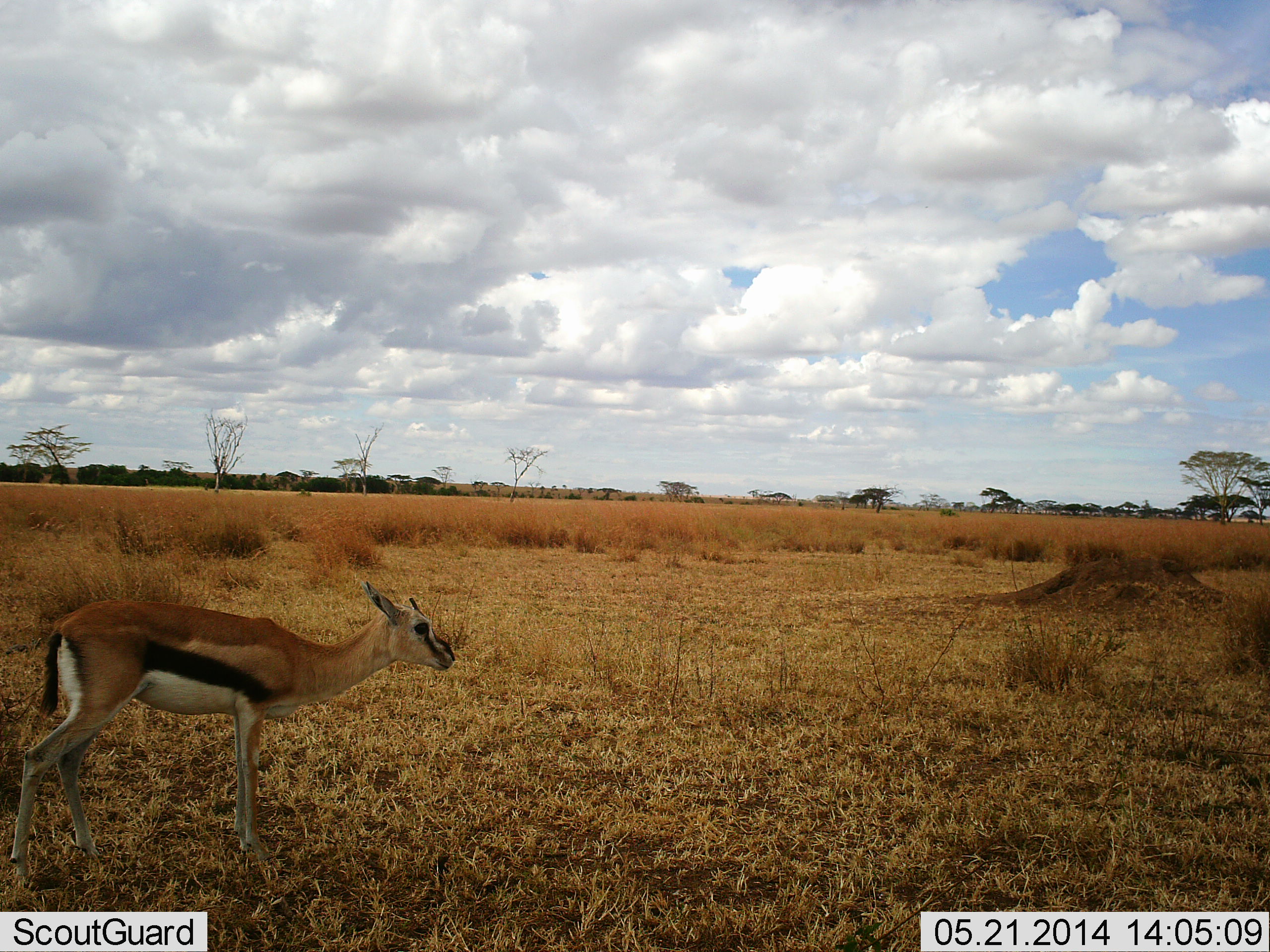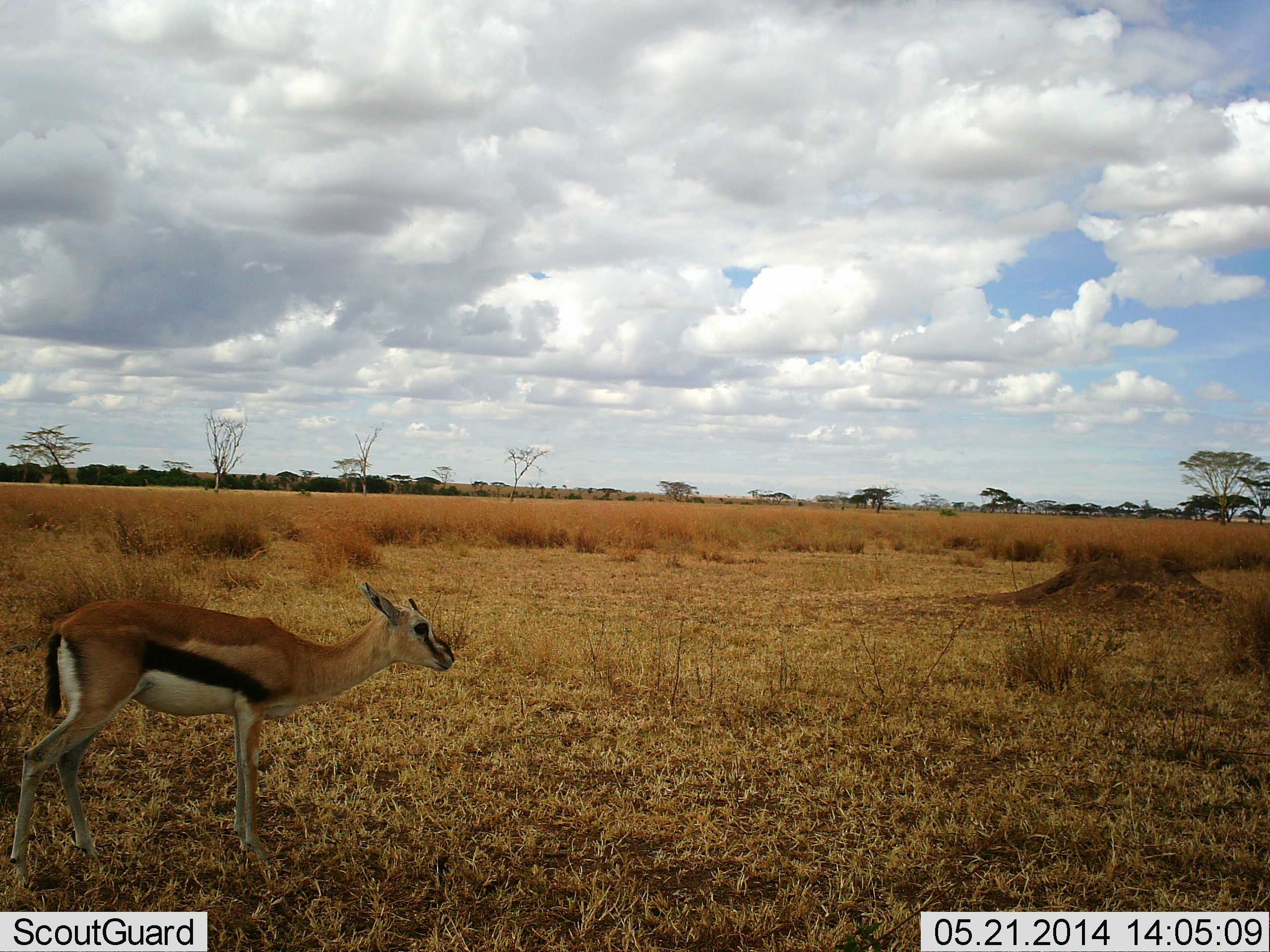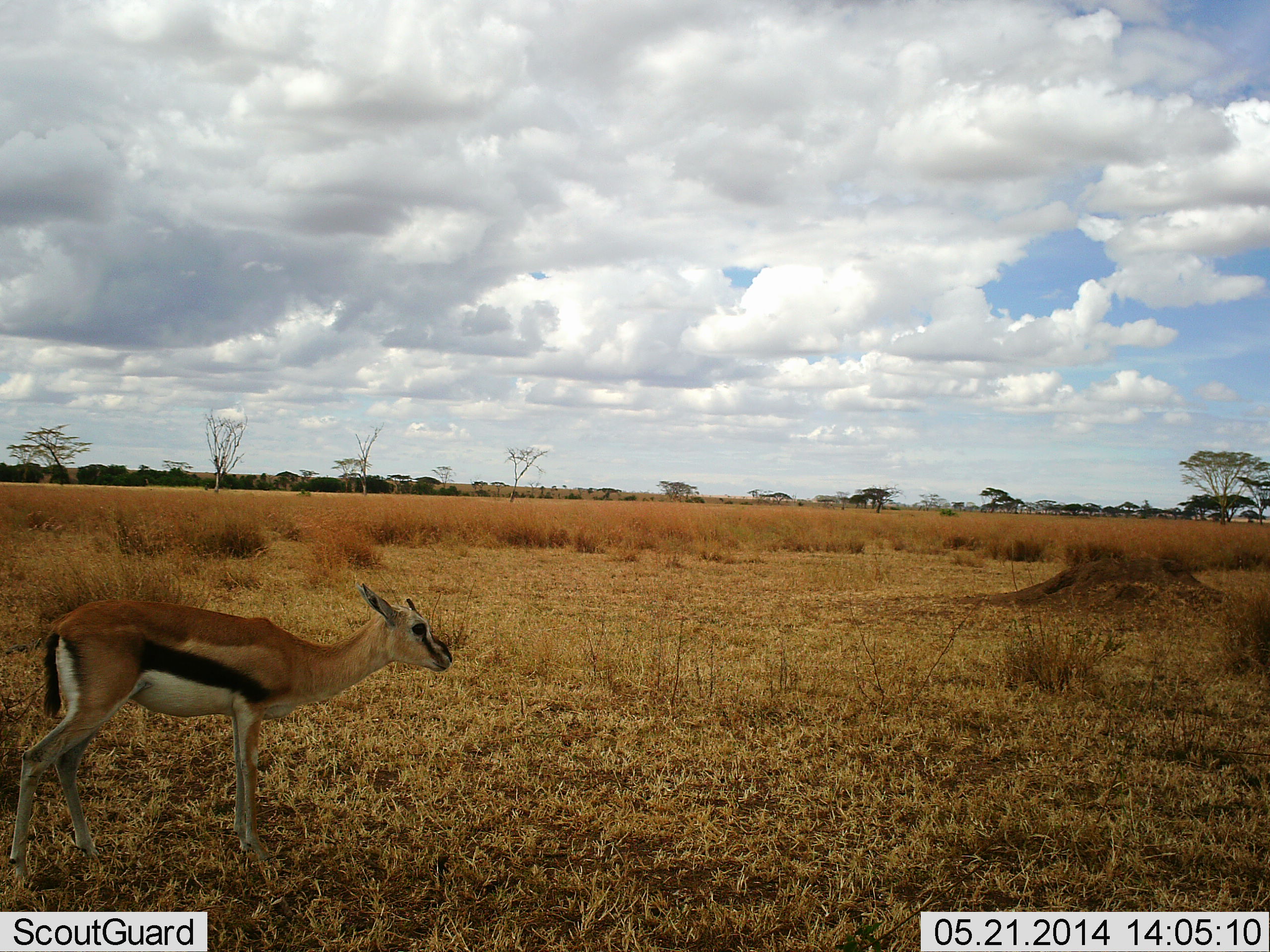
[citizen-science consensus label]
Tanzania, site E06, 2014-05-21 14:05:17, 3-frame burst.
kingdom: Animalia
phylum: Chordata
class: Mammalia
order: Artiodactyla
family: Bovidae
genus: Eudorcas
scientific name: Eudorcas thomsonii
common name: thomson's gazelle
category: gazellethomsons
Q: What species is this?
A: Gazellethomsons (thomson's gazelle) (Eudorcas thomsonii).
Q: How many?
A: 1.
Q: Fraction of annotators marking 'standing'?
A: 100%.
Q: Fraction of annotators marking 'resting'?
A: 0%.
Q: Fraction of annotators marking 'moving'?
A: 0%.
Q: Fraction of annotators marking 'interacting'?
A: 0%.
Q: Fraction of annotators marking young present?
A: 0%.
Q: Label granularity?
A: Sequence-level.